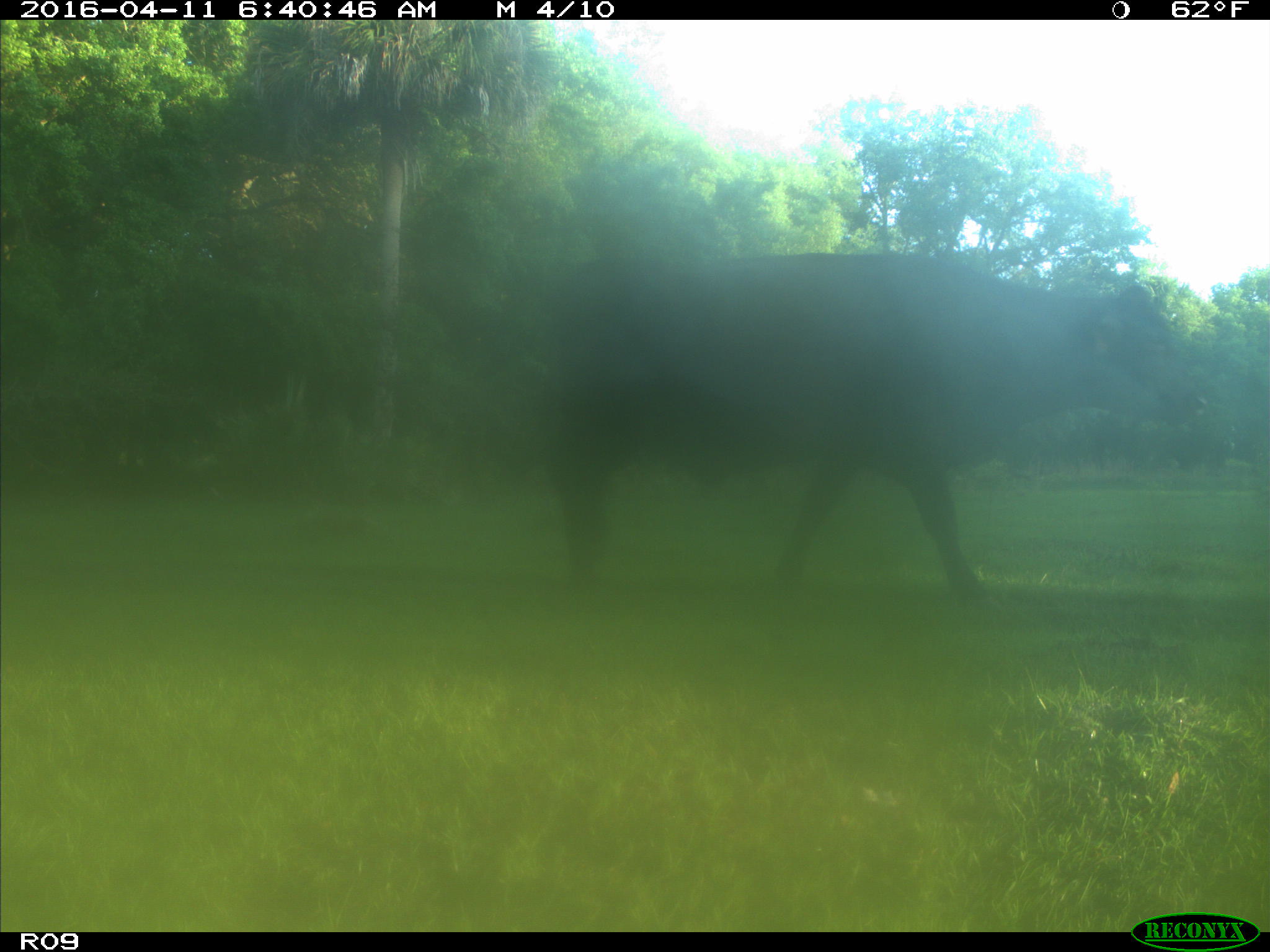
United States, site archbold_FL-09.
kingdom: Animalia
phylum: Chordata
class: Mammalia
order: Artiodactyla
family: Bovidae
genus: Bos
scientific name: Bos taurus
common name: domestic cow